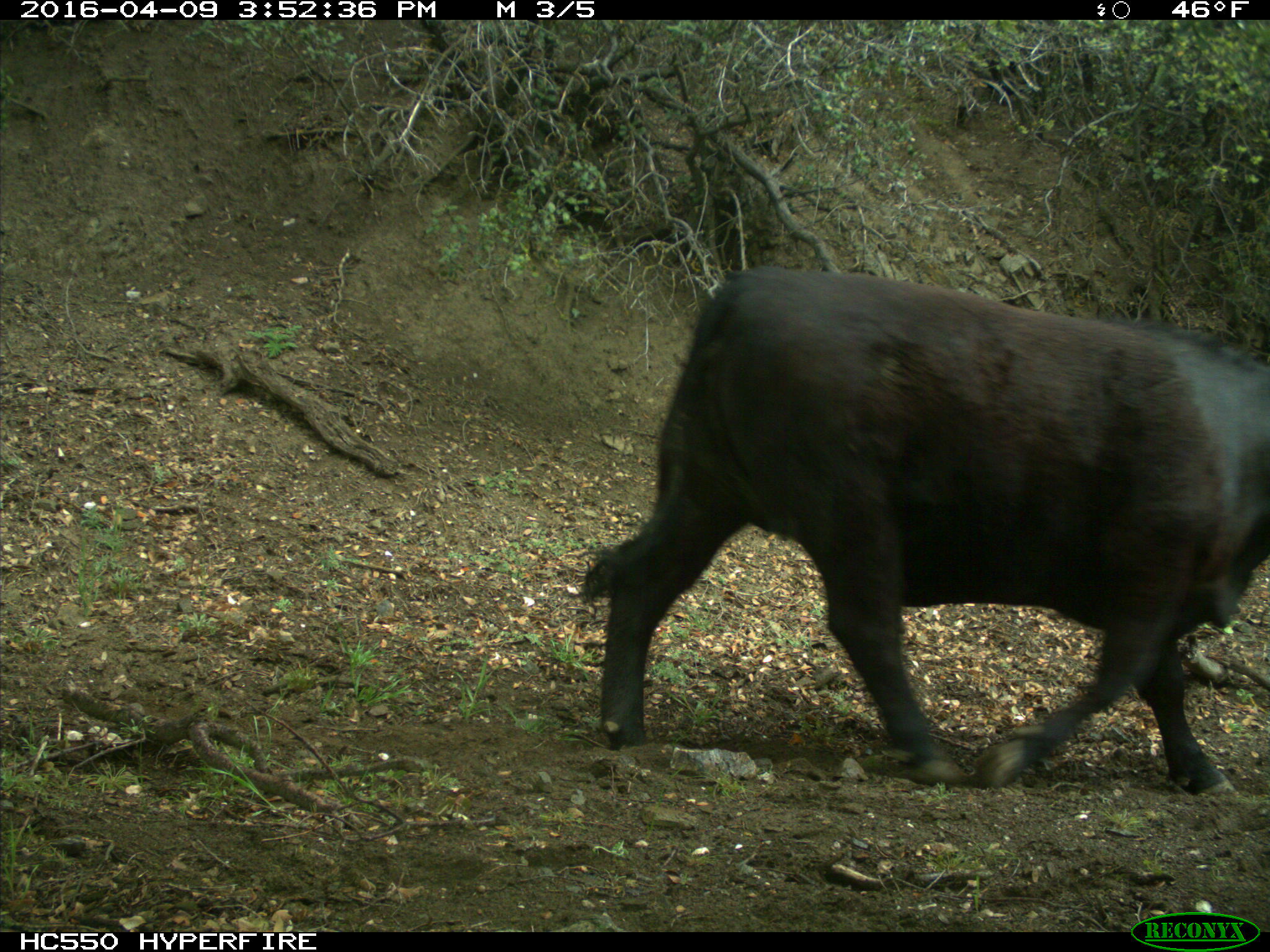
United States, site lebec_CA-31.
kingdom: Animalia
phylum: Chordata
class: Mammalia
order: Artiodactyla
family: Bovidae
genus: Bos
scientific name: Bos taurus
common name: domestic cow